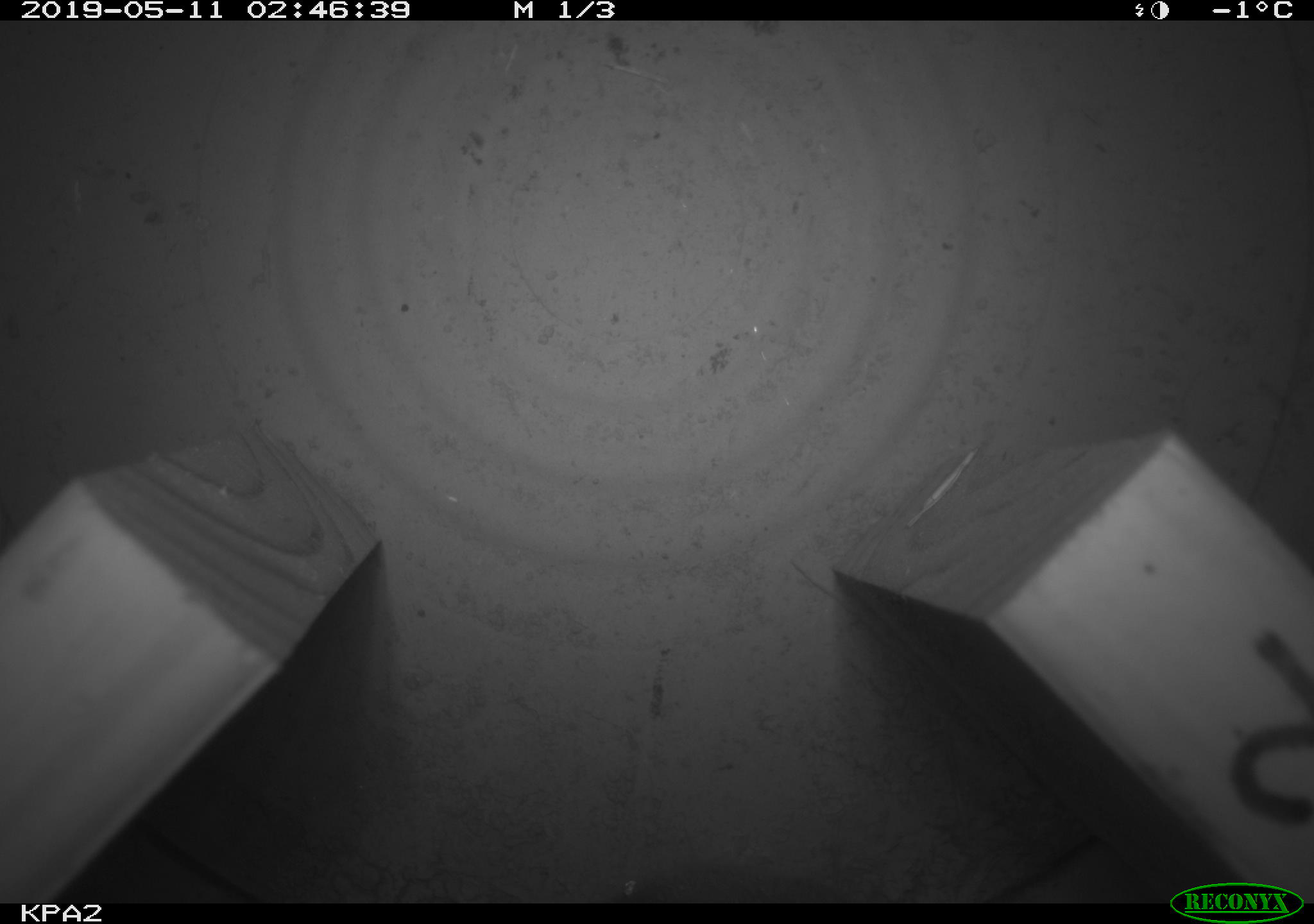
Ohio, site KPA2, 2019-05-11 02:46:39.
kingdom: Animalia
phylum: Chordata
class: Mammalia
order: Rodentia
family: Cricetidae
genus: Peromyscus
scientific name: Peromyscus leucopus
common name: white-footed mouse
White-footed mouse (Peromyscus leucopus).